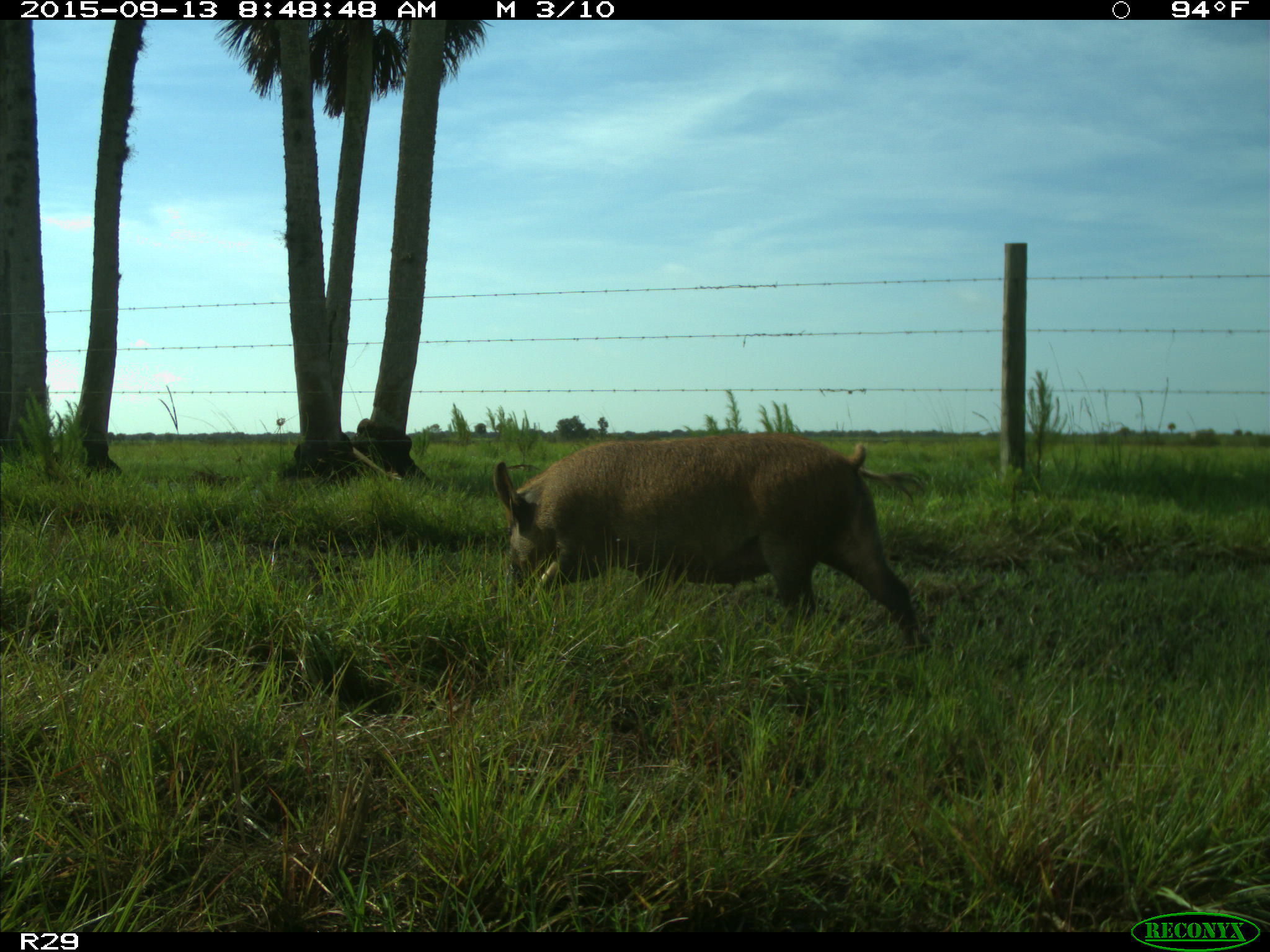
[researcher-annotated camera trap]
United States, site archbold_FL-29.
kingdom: Animalia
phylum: Chordata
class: Mammalia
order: Artiodactyla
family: Suidae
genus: Sus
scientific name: Sus scrofa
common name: wild boar